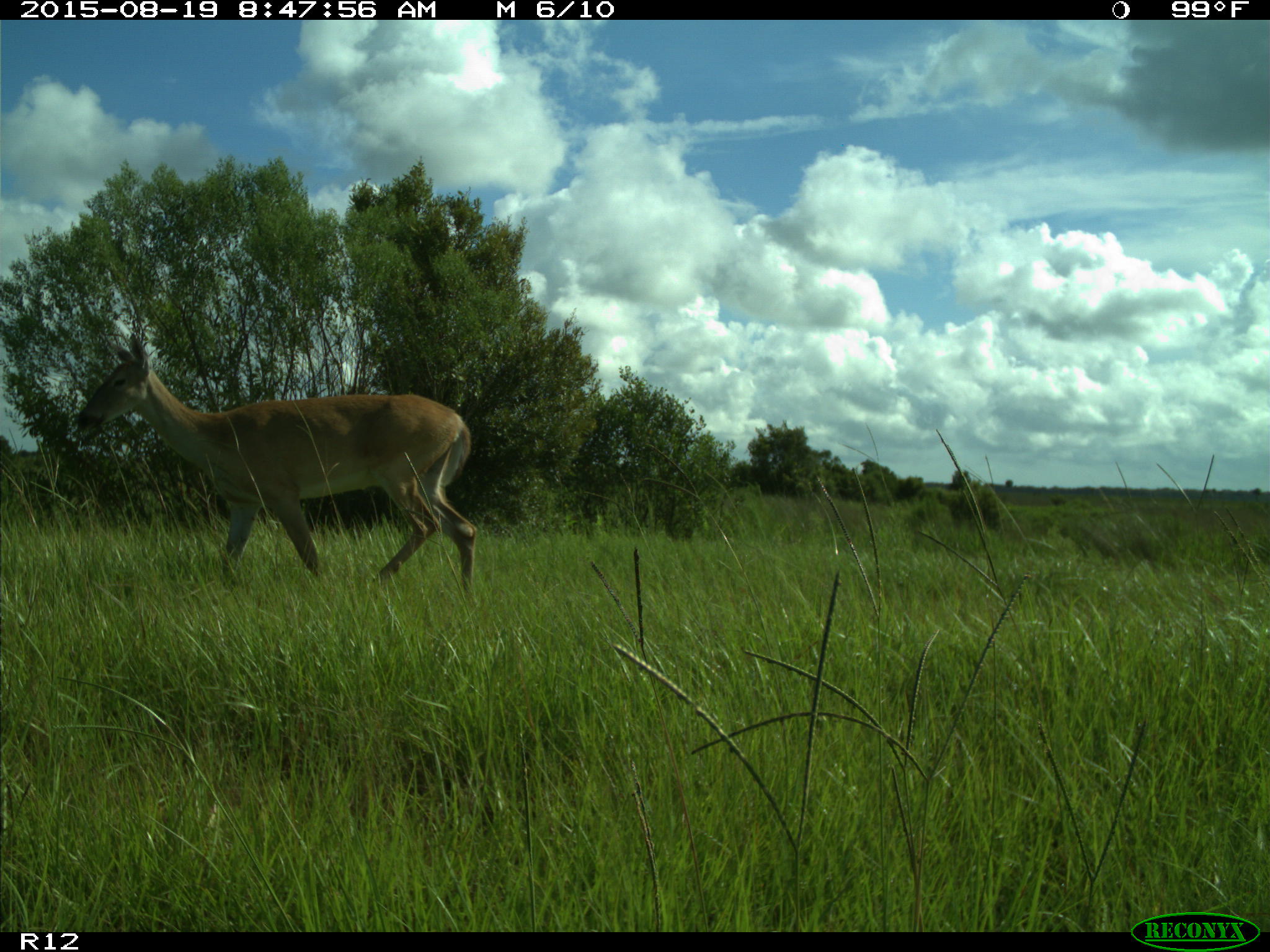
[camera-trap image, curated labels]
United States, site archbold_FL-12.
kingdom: Animalia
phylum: Chordata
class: Mammalia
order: Artiodactyla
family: Cervidae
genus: Odocoileus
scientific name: Odocoileus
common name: deer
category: unidentified deer